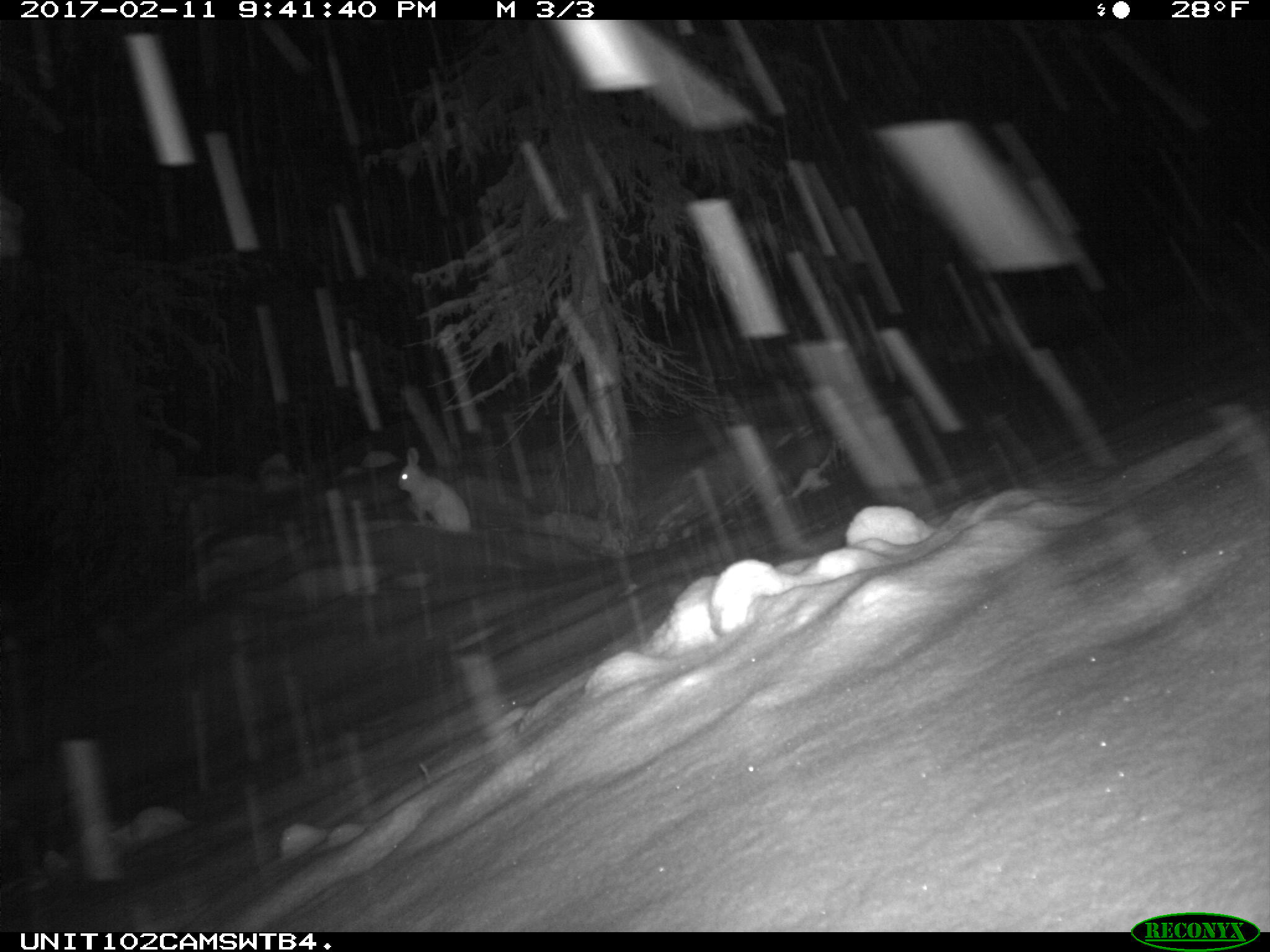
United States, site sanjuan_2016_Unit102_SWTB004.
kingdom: Animalia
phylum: Chordata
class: Mammalia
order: Lagomorpha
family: Leporidae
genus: Lepus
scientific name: Lepus americanus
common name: snowshoe hare